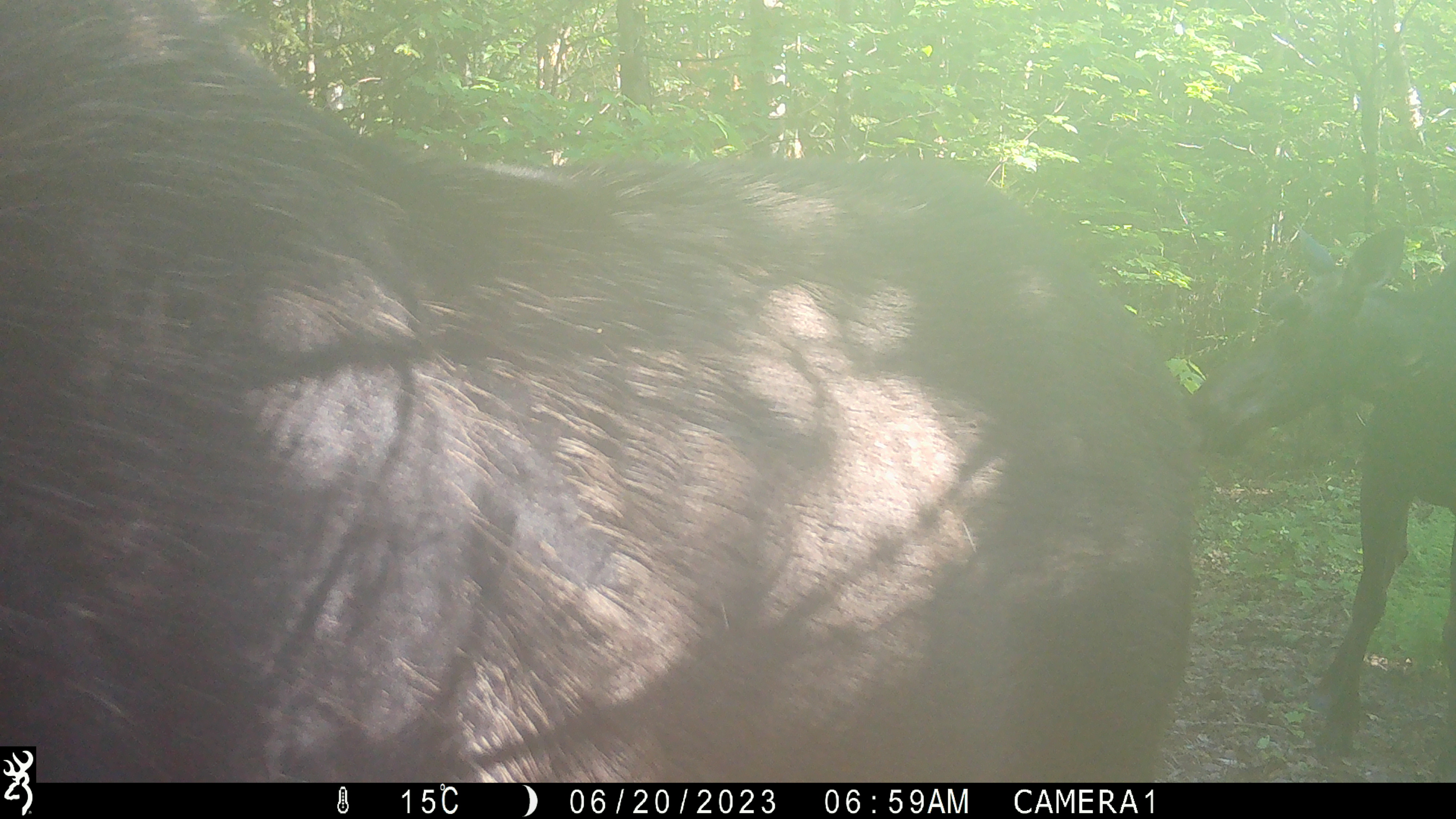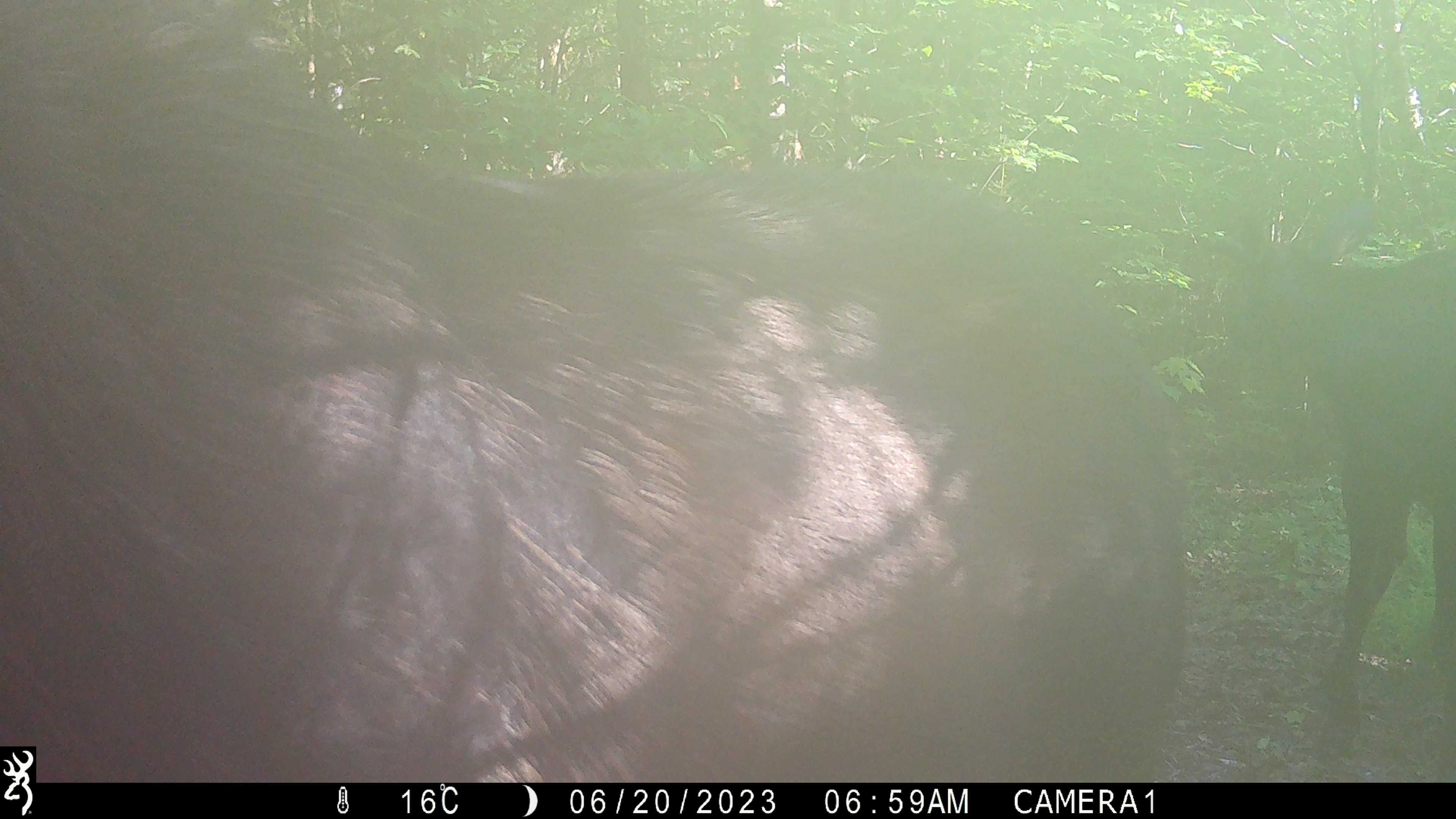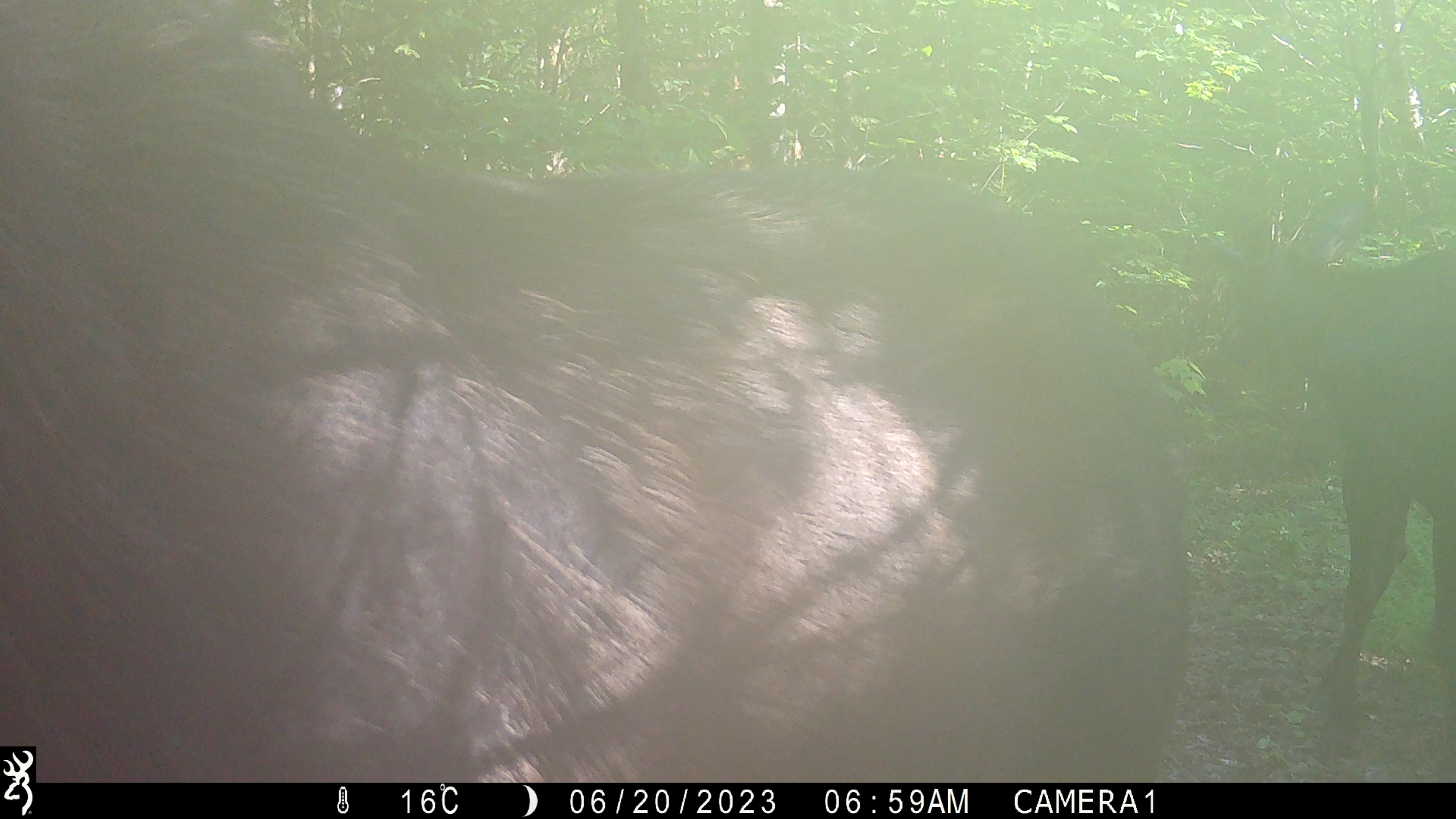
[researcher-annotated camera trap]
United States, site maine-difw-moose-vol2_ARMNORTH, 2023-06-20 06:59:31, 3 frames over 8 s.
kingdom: Animalia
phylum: Chordata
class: Mammalia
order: Artiodactyla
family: Cervidae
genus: Alces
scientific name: Alces alces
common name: moose